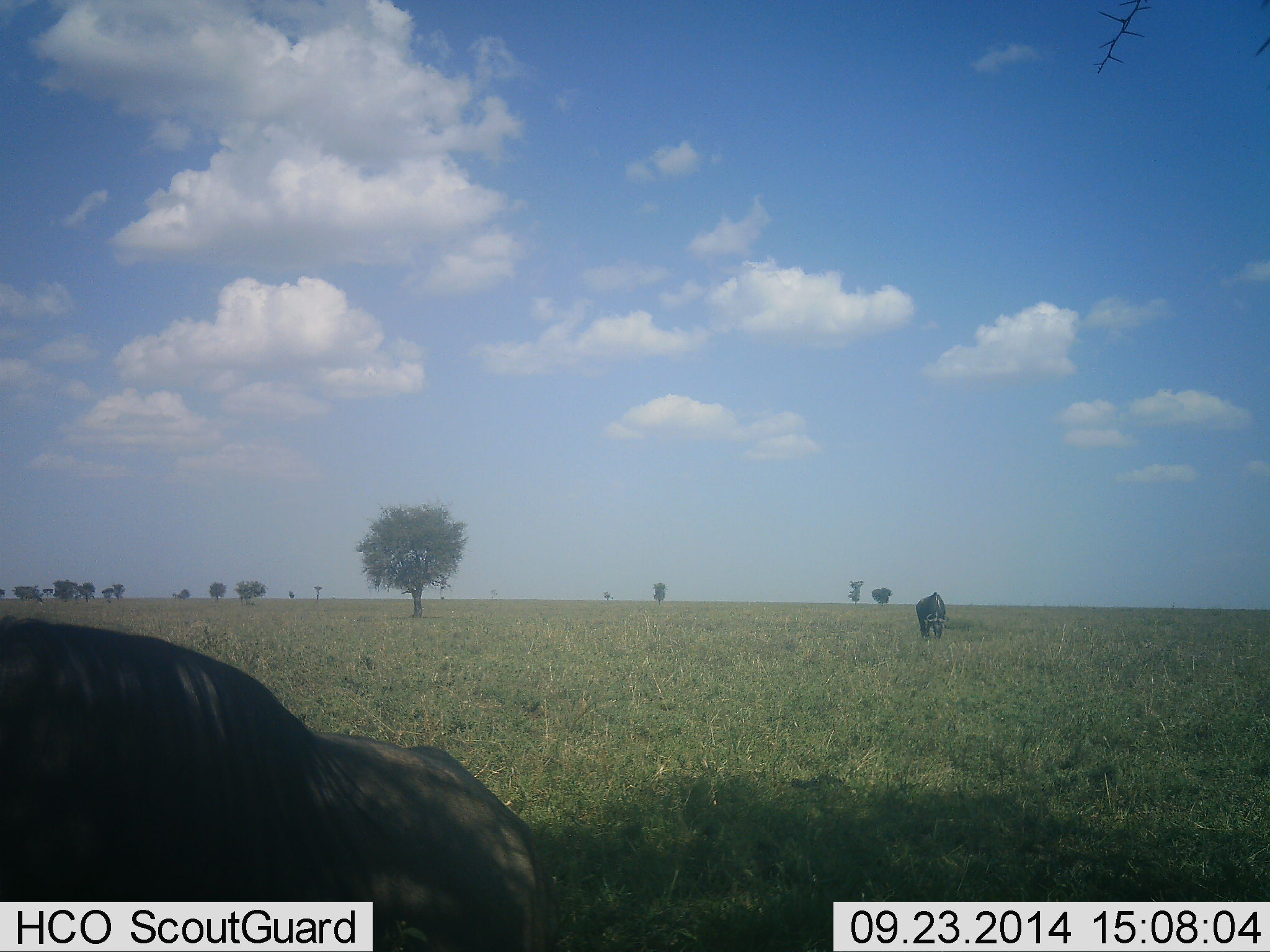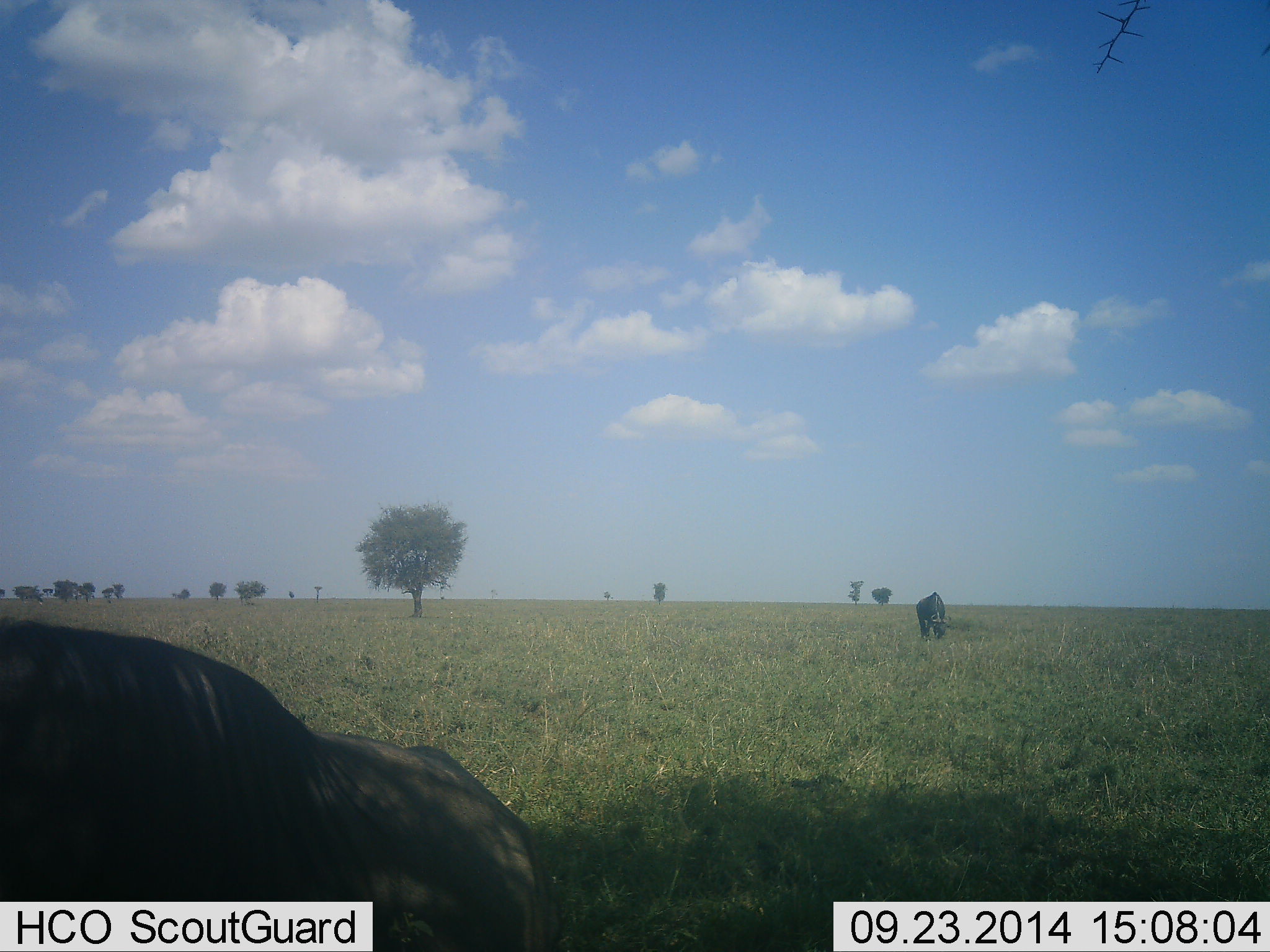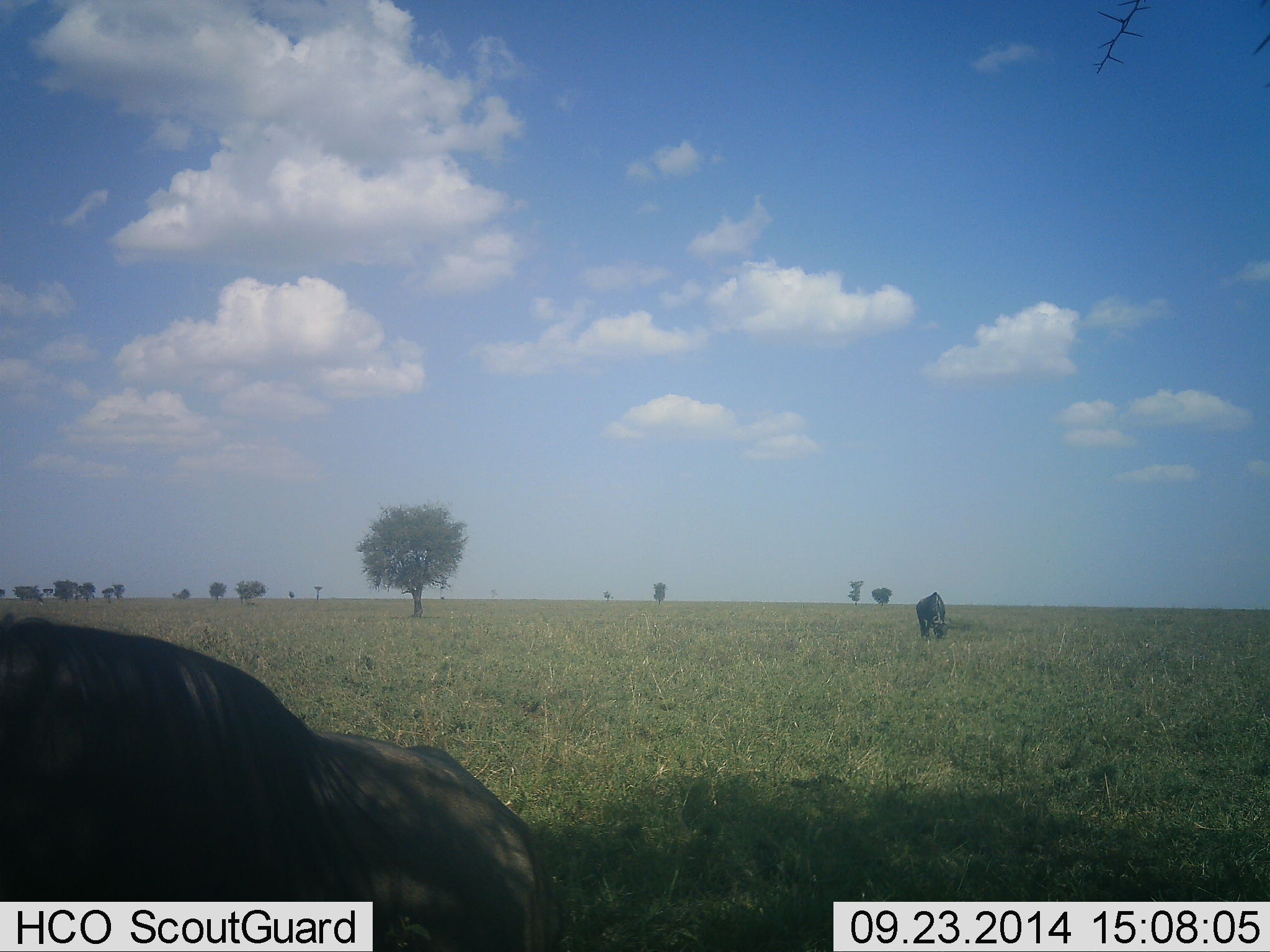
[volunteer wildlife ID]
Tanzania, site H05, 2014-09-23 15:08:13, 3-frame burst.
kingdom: Animalia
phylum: Chordata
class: Mammalia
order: Artiodactyla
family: Bovidae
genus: Connochaetes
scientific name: Connochaetes taurinus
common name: blue wildebeest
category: wildebeest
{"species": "wildebeest (blue wildebeest) (Connochaetes taurinus)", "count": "2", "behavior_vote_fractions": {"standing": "0%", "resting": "30%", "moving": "20%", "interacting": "0%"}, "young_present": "0%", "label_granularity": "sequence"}